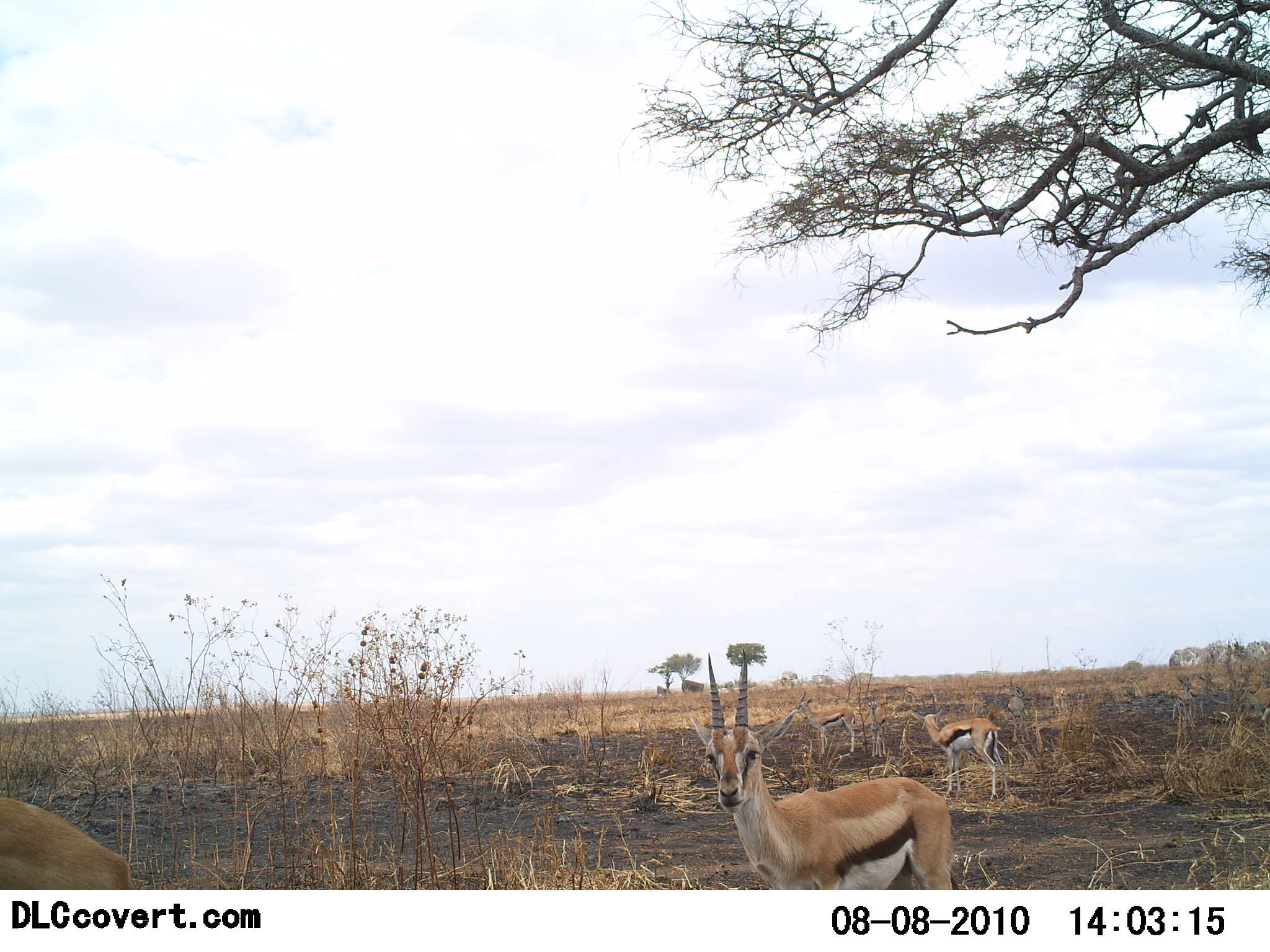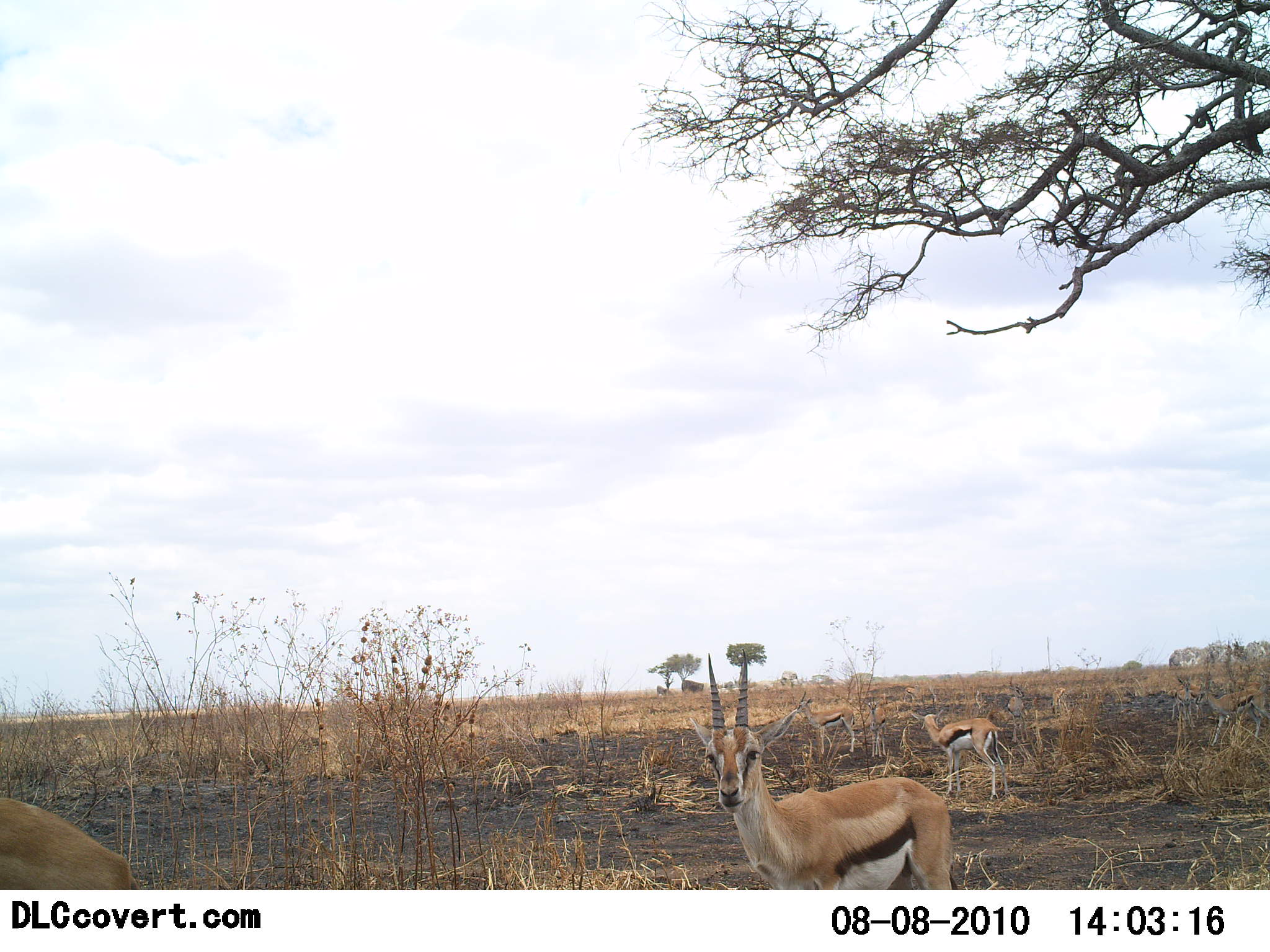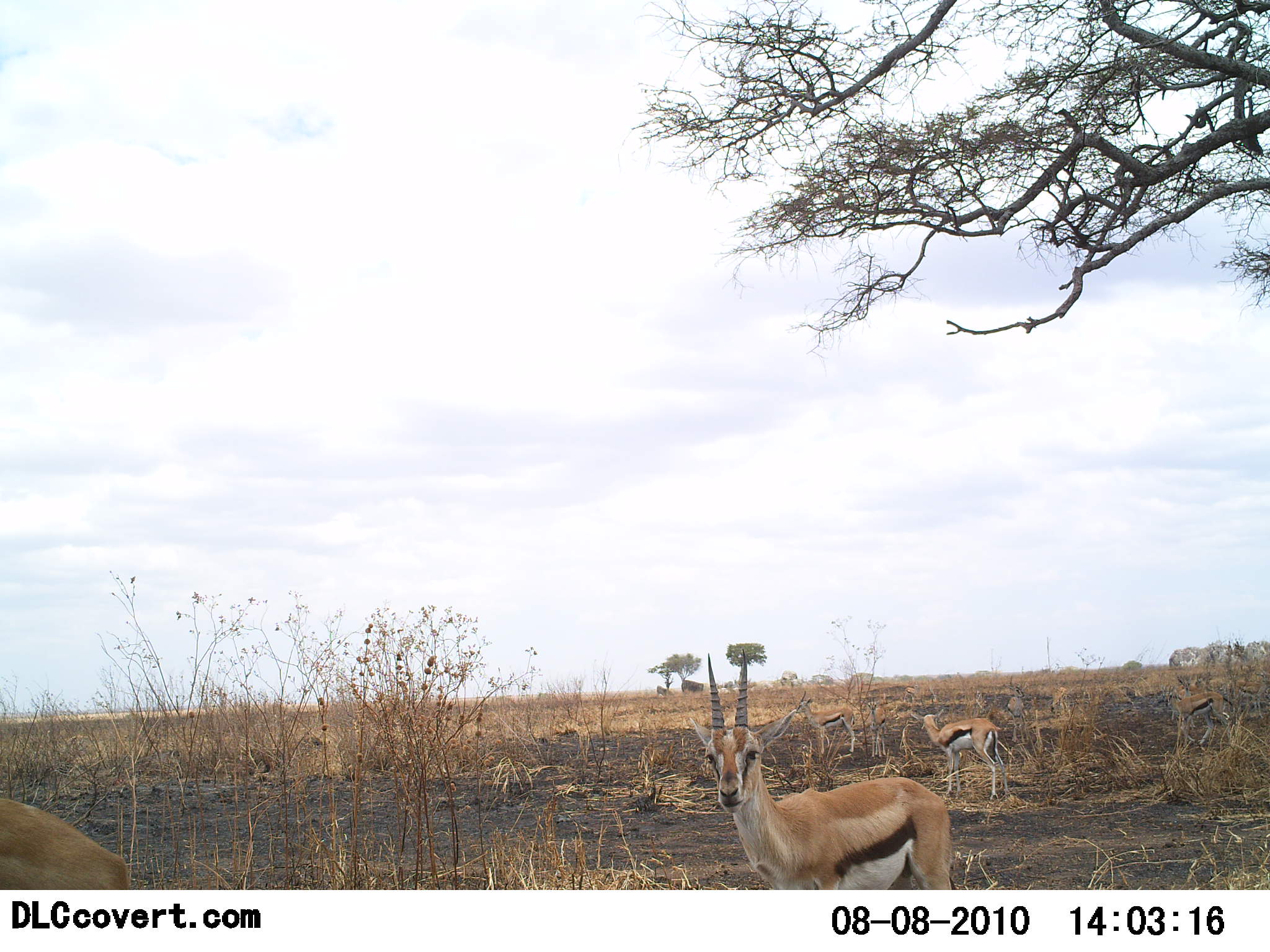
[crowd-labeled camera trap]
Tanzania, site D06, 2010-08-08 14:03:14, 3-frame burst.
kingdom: Animalia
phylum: Chordata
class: Mammalia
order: Artiodactyla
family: Bovidae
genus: Eudorcas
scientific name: Eudorcas thomsonii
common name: thomson's gazelle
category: gazellethomsons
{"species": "gazellethomsons (thomson's gazelle) (Eudorcas thomsonii)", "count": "5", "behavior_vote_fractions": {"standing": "100%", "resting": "0%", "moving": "38%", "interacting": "0%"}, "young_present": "6%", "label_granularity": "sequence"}